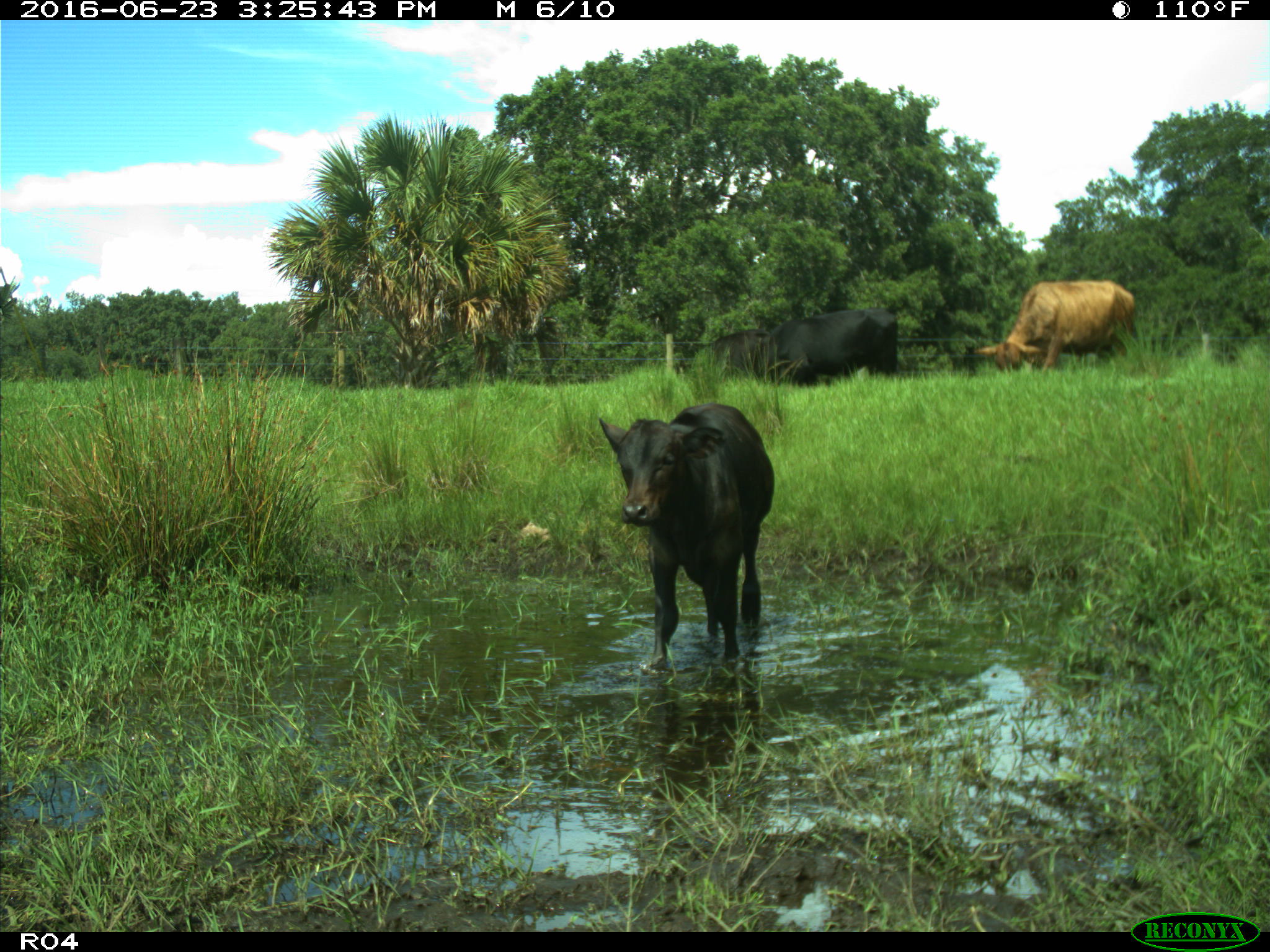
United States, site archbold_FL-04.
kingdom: Animalia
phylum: Chordata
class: Mammalia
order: Artiodactyla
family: Bovidae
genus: Bos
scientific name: Bos taurus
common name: domestic cow